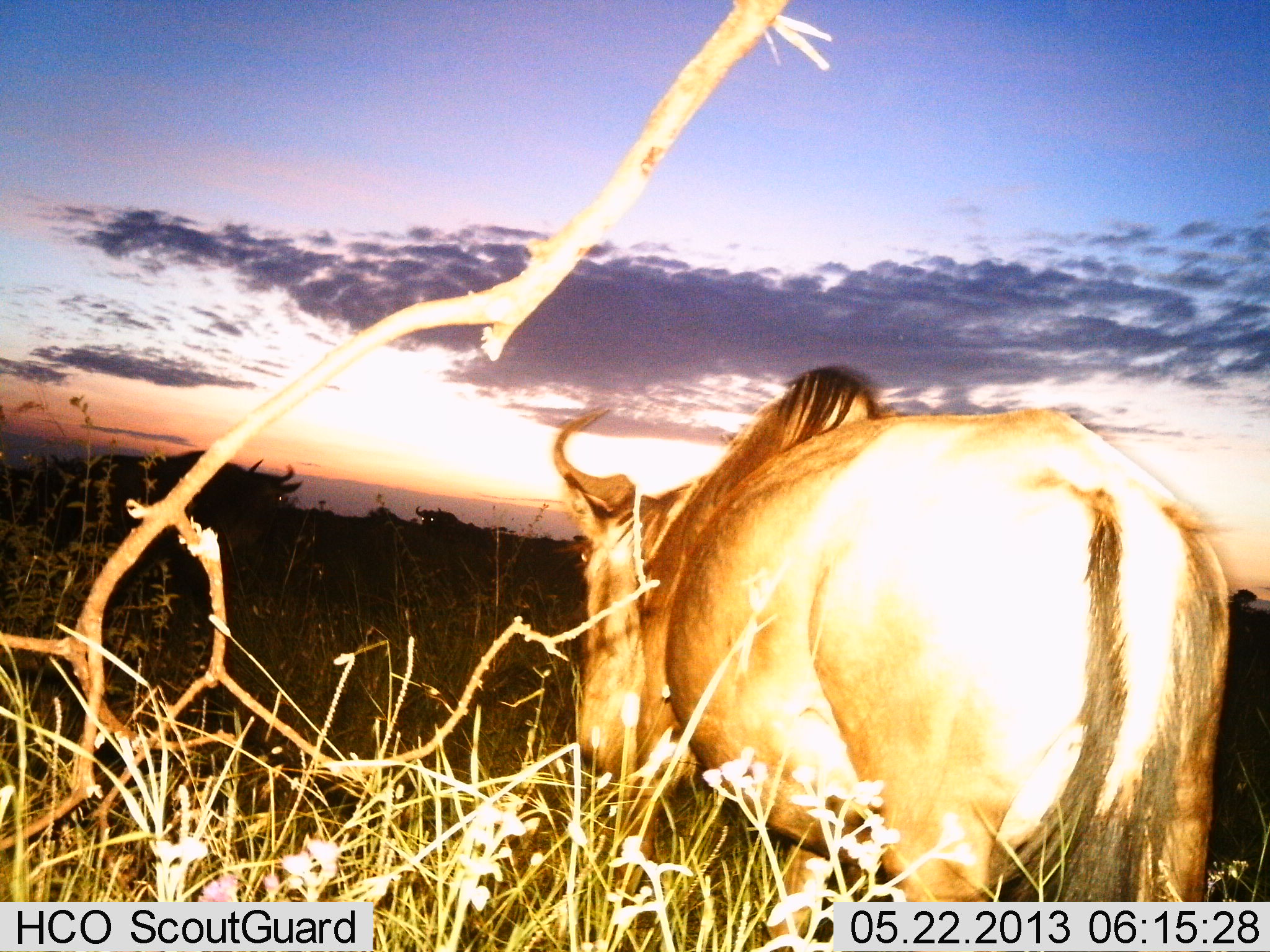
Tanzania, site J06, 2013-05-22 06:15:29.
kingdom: Animalia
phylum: Chordata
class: Mammalia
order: Artiodactyla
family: Bovidae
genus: Connochaetes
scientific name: Connochaetes taurinus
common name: blue wildebeest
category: wildebeest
Wildebeest (blue wildebeest) (Connochaetes taurinus), count 1. Behavior (volunteer vote fractions): standing 87%, resting 0%, moving 9%, interacting 4%. Young present (vote fraction): 0%. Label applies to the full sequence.